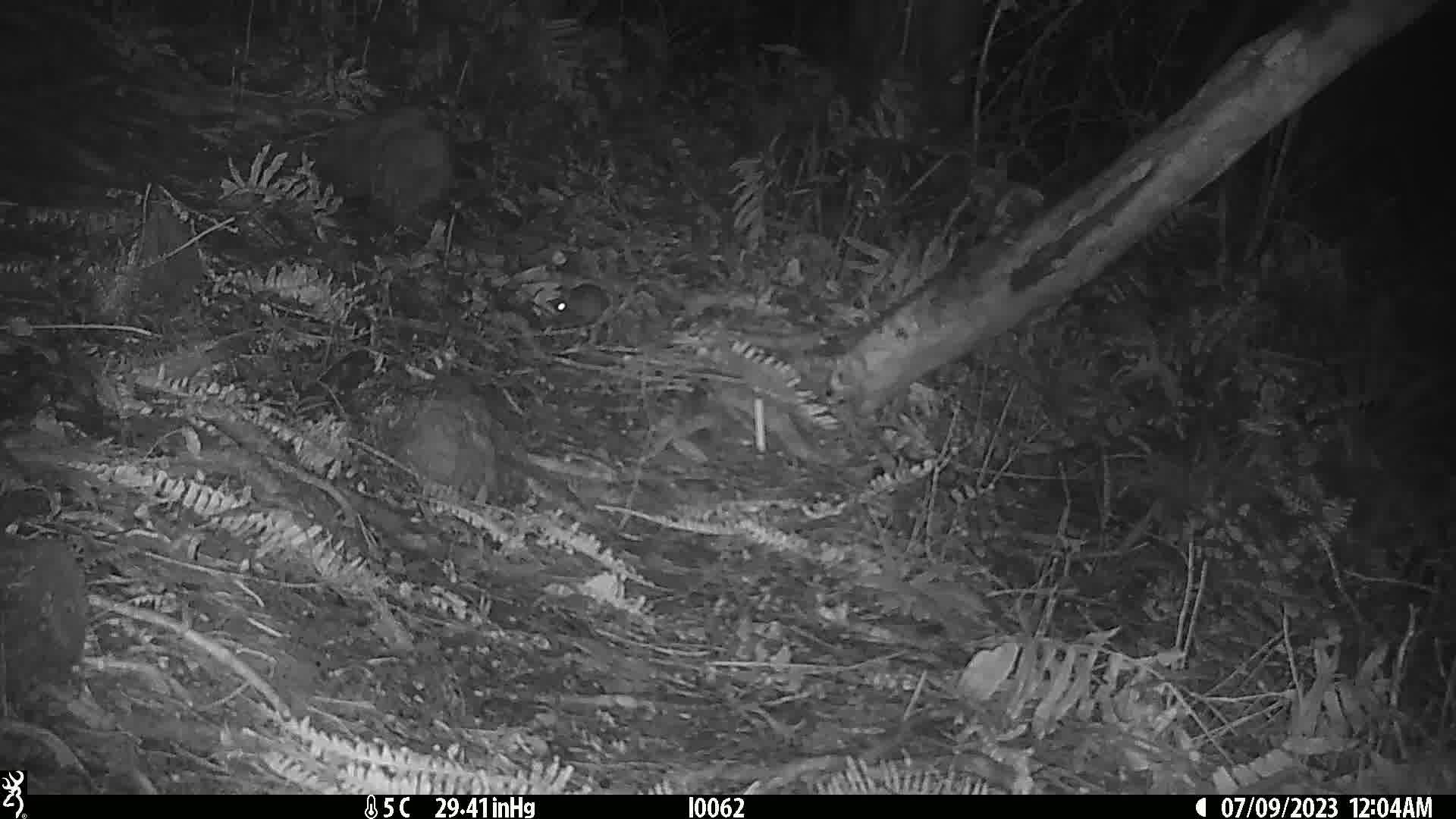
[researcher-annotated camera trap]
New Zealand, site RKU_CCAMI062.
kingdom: Animalia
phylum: Chordata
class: Mammalia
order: Rodentia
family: Muridae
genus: Rattus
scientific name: Rattus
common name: rat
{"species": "rat (Rattus)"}